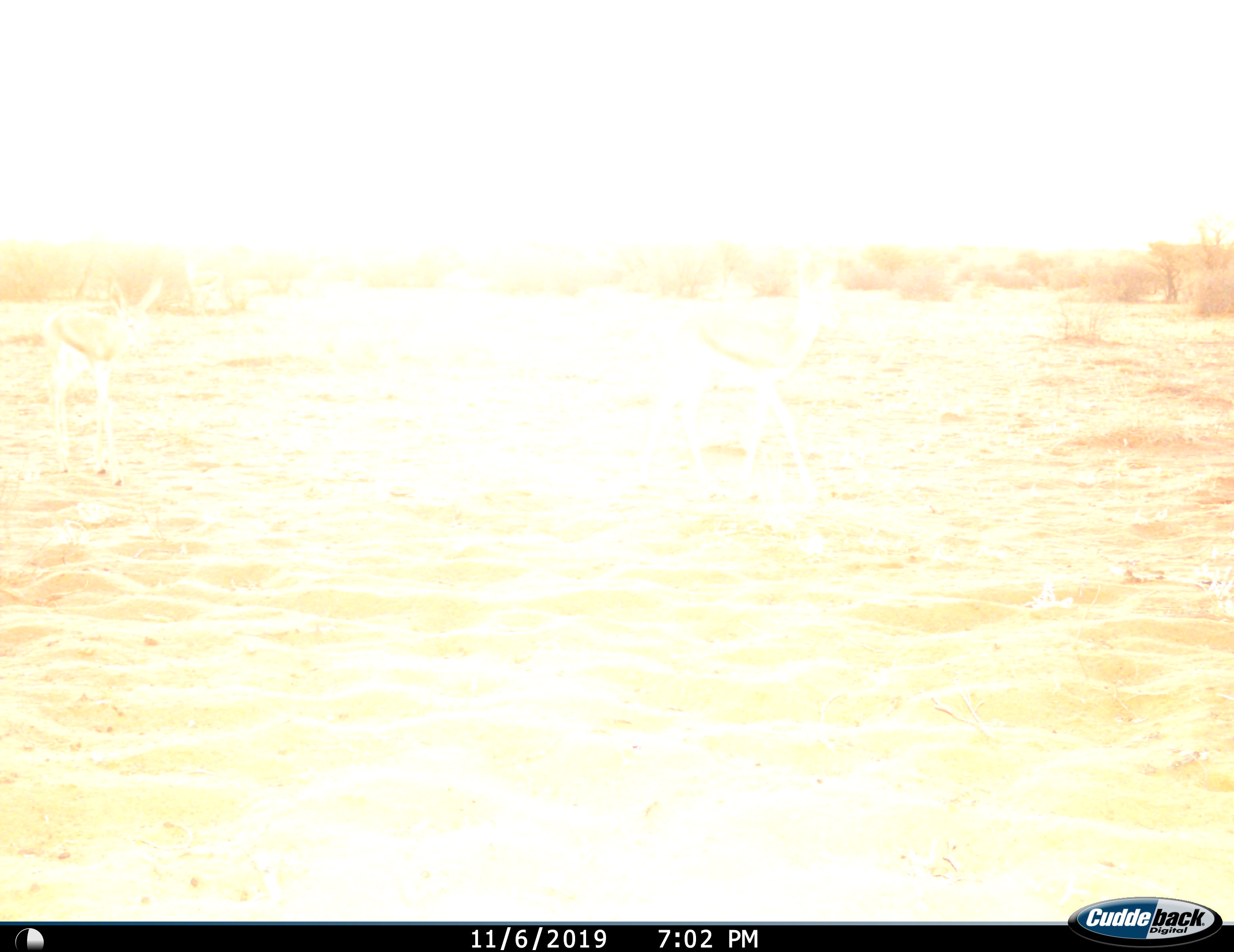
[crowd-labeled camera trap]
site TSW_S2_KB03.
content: unidentified animal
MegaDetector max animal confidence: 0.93